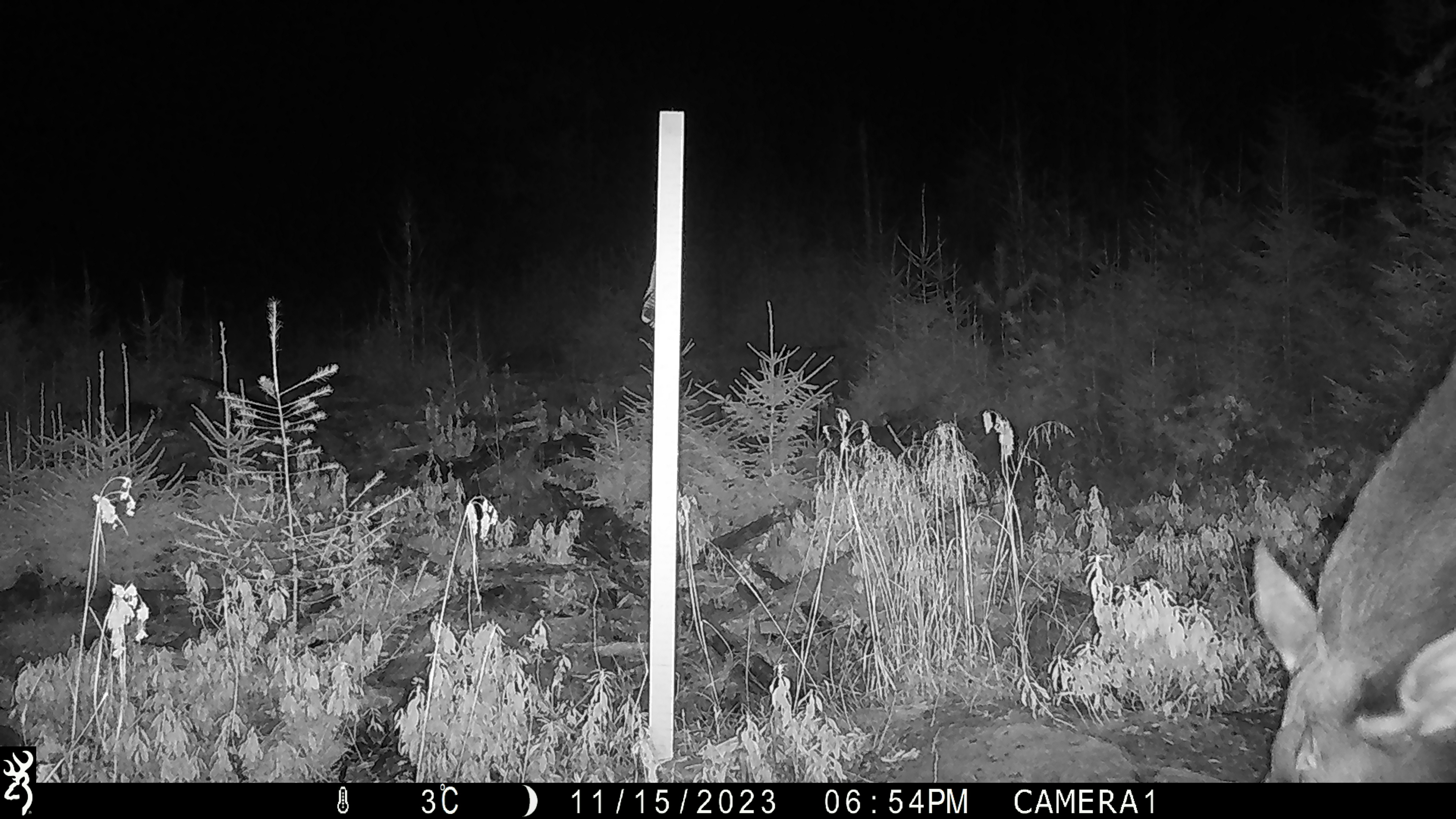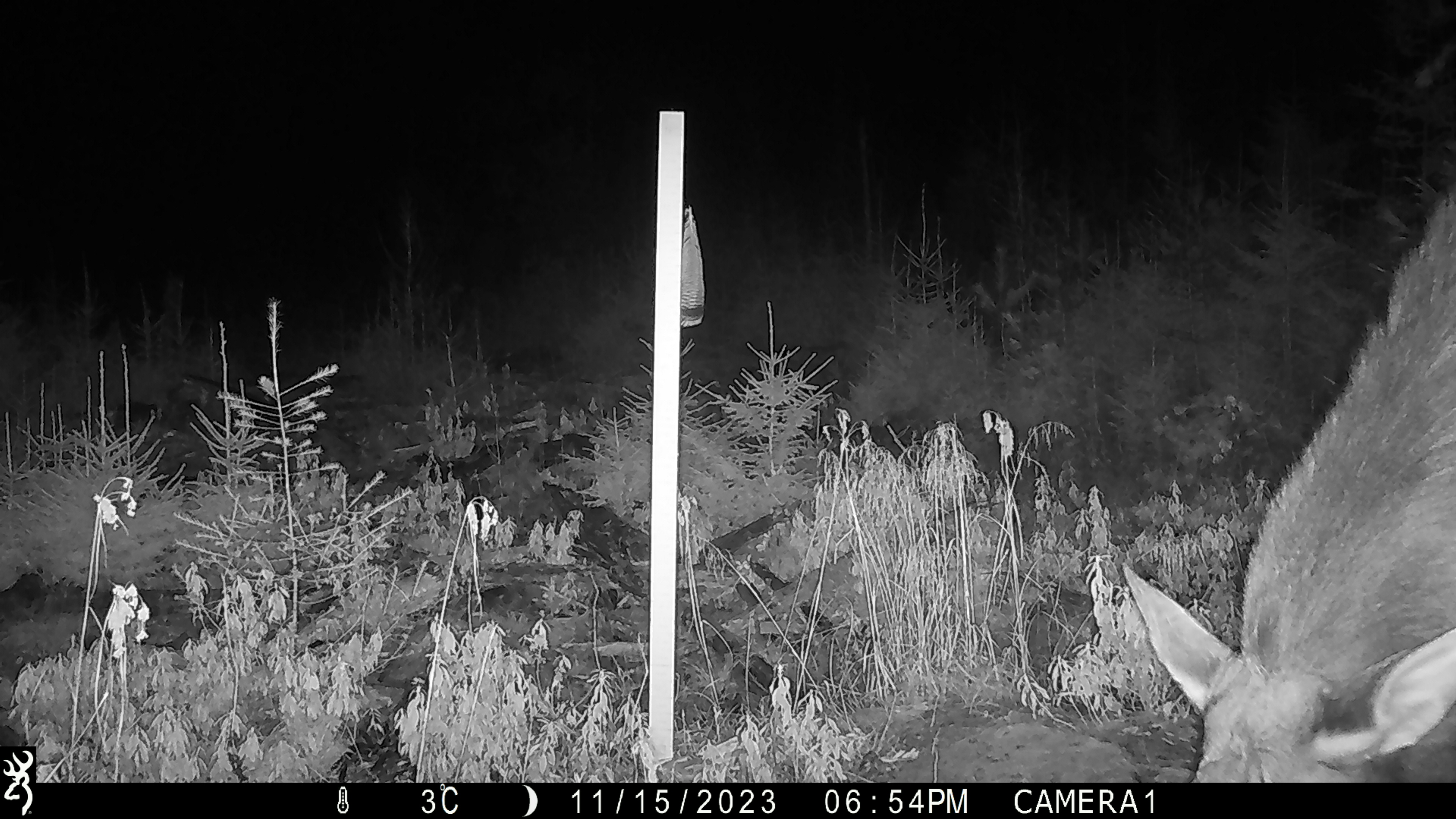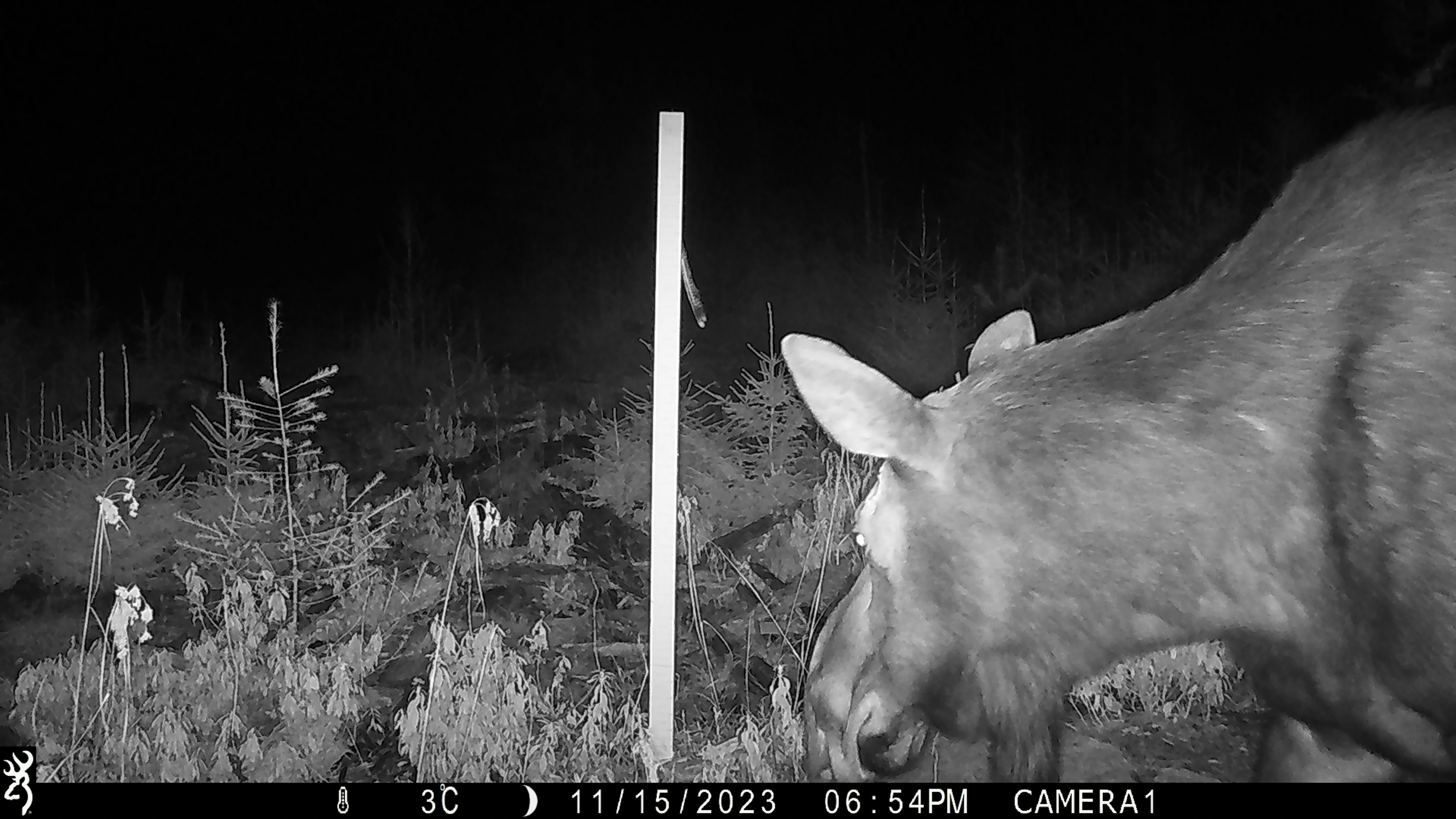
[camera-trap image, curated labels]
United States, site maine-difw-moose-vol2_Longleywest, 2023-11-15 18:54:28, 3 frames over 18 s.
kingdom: Animalia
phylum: Chordata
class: Mammalia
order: Artiodactyla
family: Cervidae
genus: Alces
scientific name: Alces alces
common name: moose